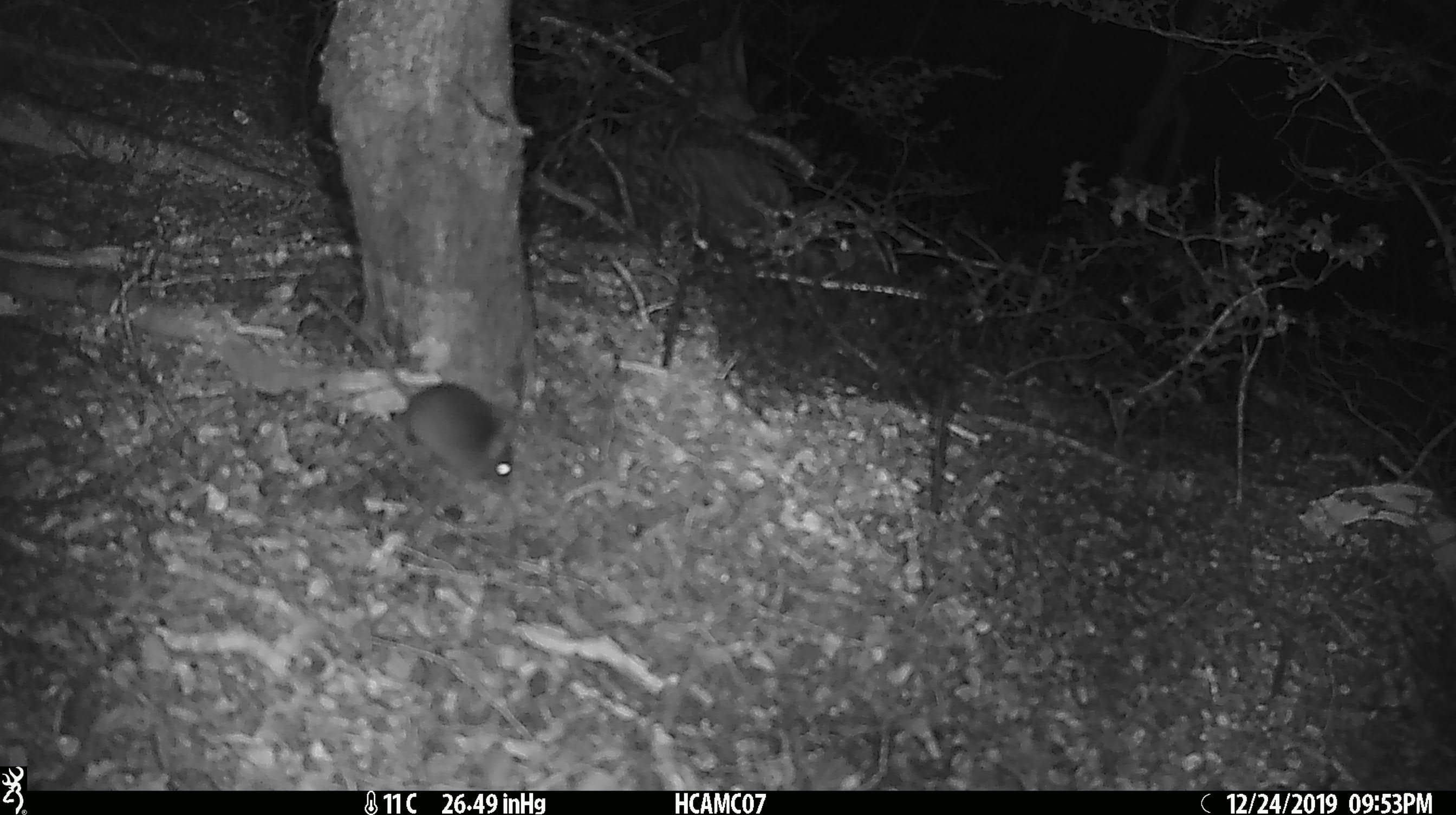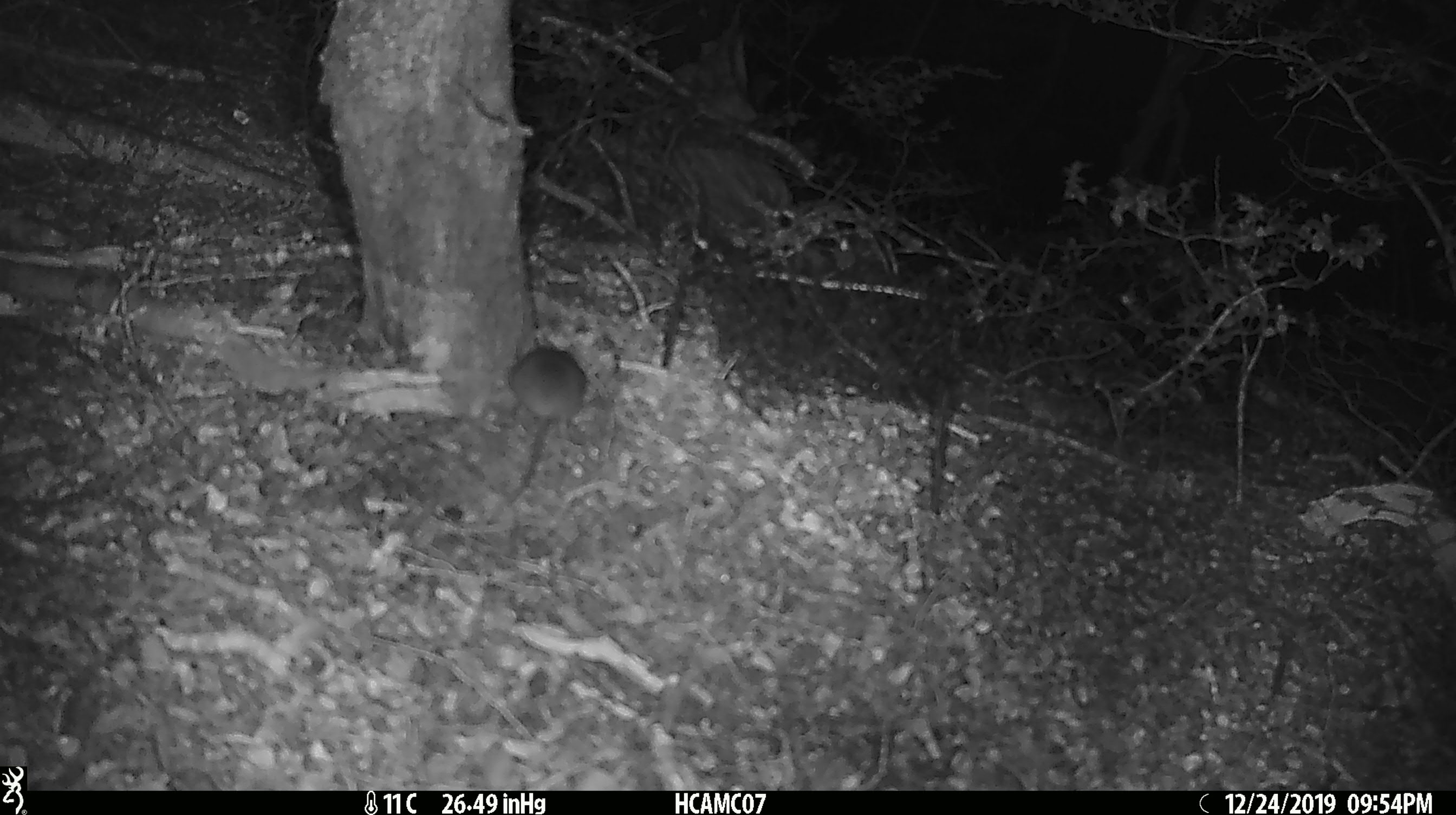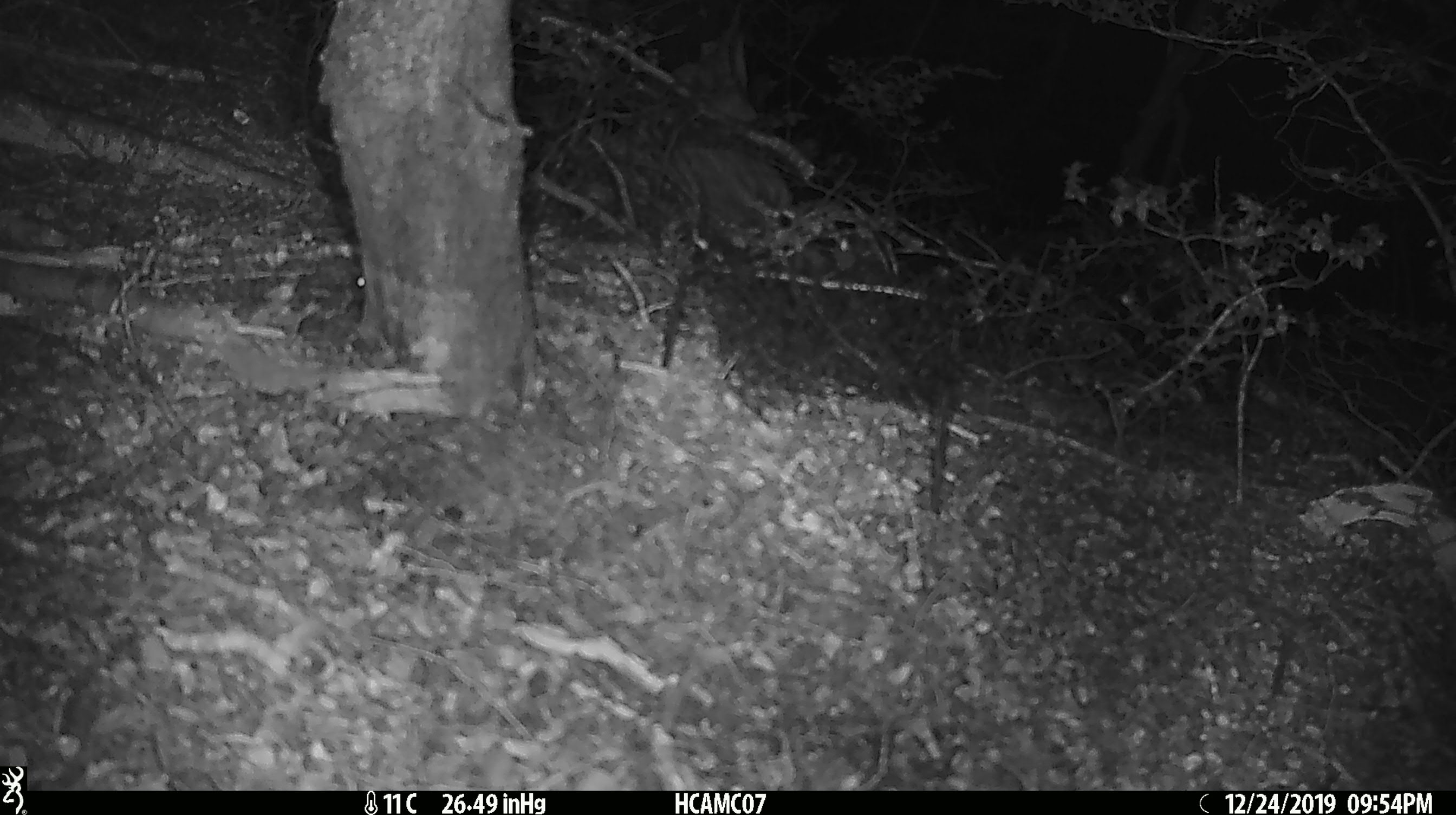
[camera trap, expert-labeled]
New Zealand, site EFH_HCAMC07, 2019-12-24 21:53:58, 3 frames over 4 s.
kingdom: Animalia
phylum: Chordata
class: Mammalia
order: Rodentia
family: Muridae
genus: Mus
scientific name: Mus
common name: mouse